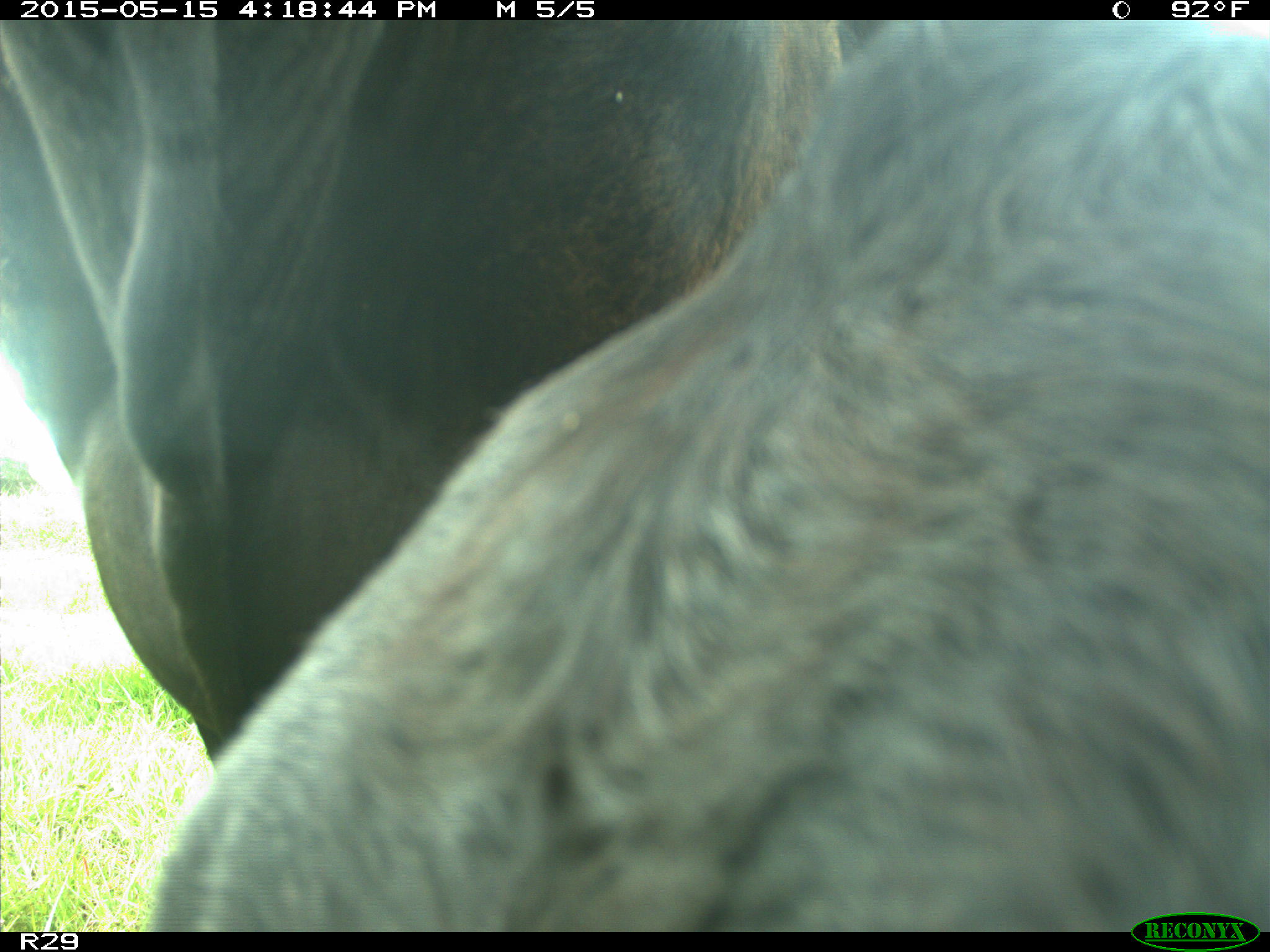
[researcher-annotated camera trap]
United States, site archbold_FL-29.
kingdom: Animalia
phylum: Chordata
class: Mammalia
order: Artiodactyla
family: Bovidae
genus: Bos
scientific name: Bos taurus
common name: domestic cow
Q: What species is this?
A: Bos taurus (domestic cow).